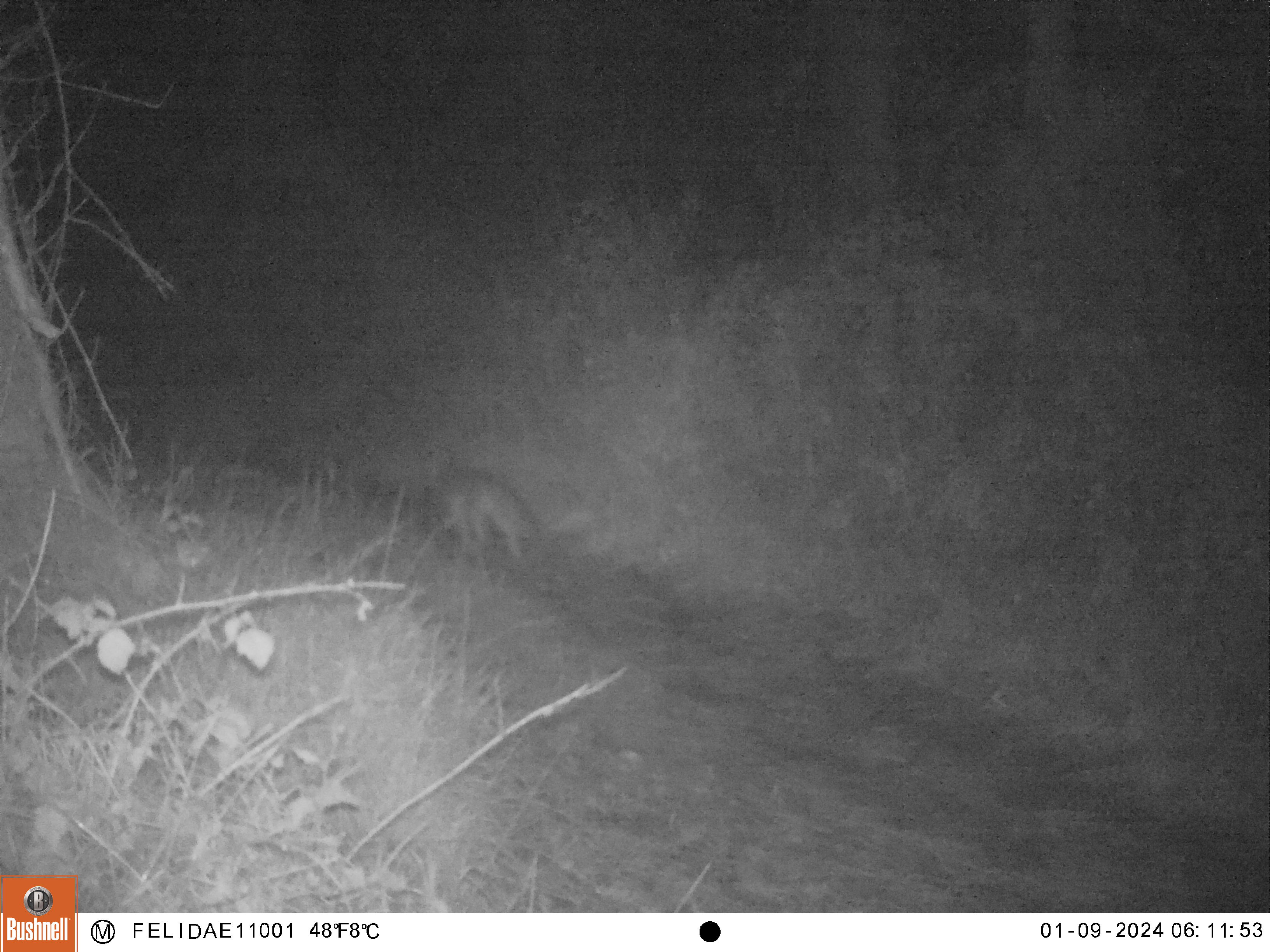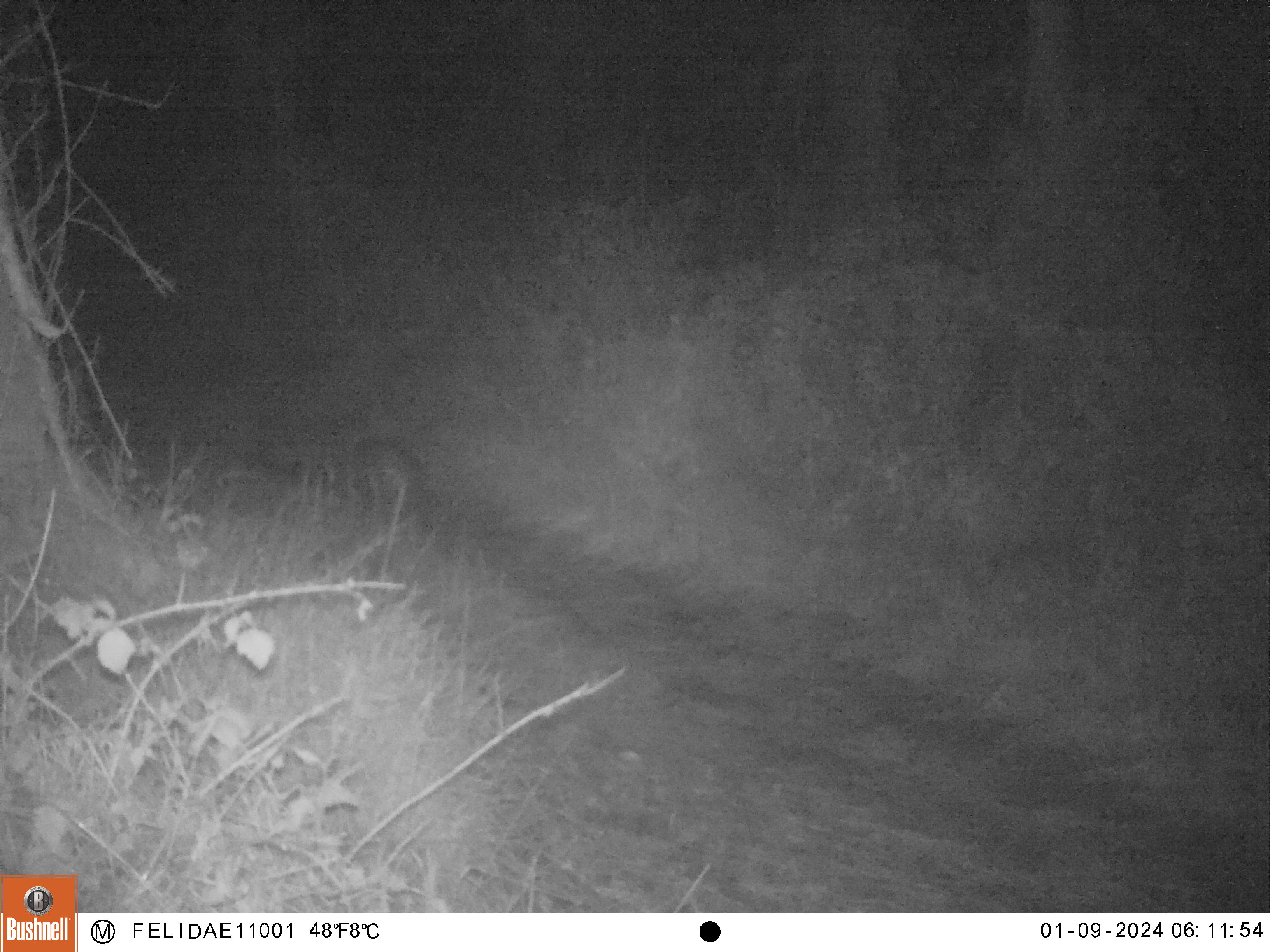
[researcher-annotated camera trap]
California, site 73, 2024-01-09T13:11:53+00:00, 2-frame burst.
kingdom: Animalia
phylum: Chordata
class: Mammalia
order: Carnivora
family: Mephitidae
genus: Mephitis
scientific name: Mephitis mephitis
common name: striped skunk